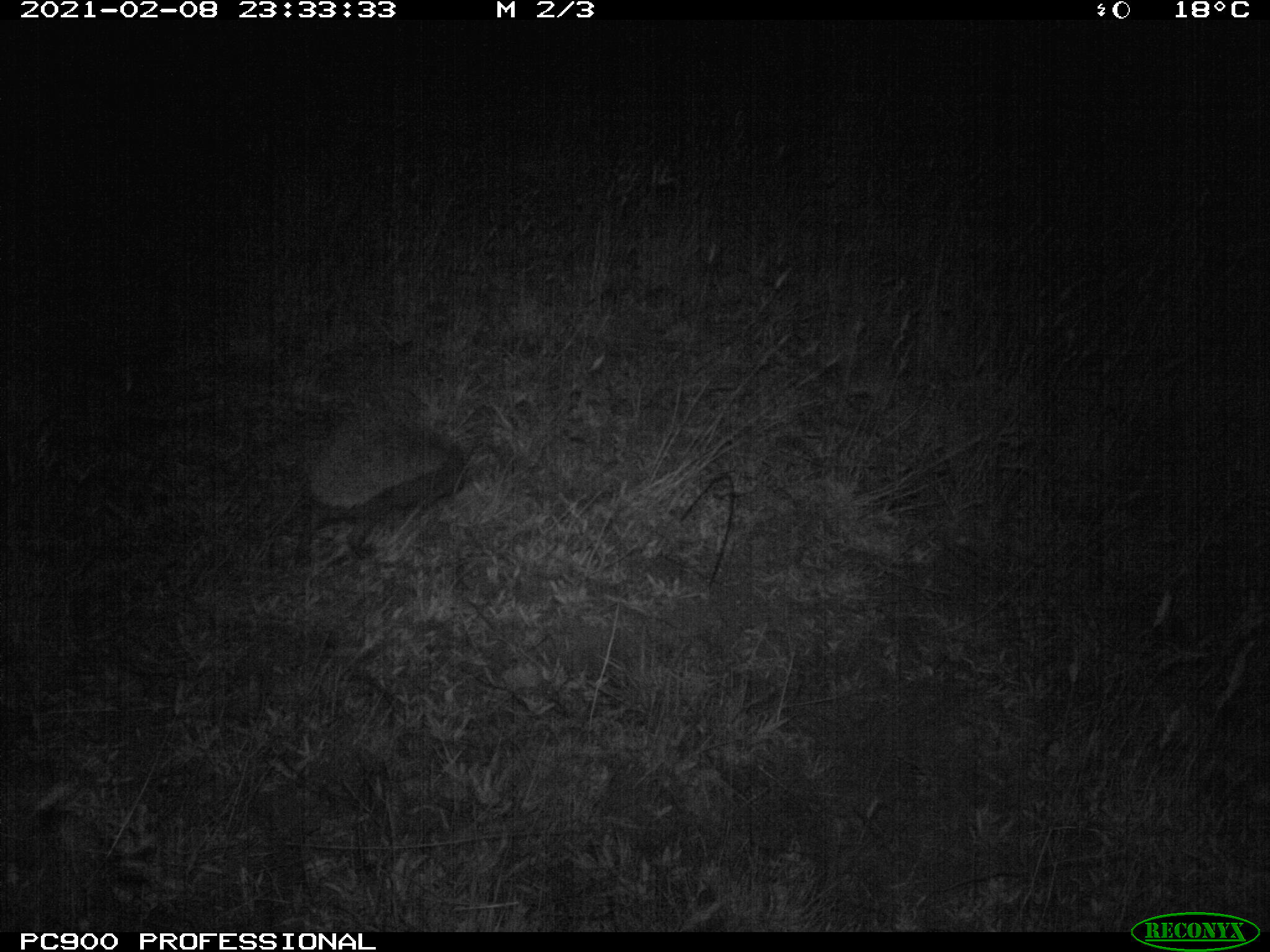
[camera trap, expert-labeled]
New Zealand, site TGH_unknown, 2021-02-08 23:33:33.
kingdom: Animalia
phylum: Chordata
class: Mammalia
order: Eulipotyphla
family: Erinaceidae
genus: Erinaceus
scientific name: Erinaceus europaeus europaeus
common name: european hedgehog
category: hedgehog